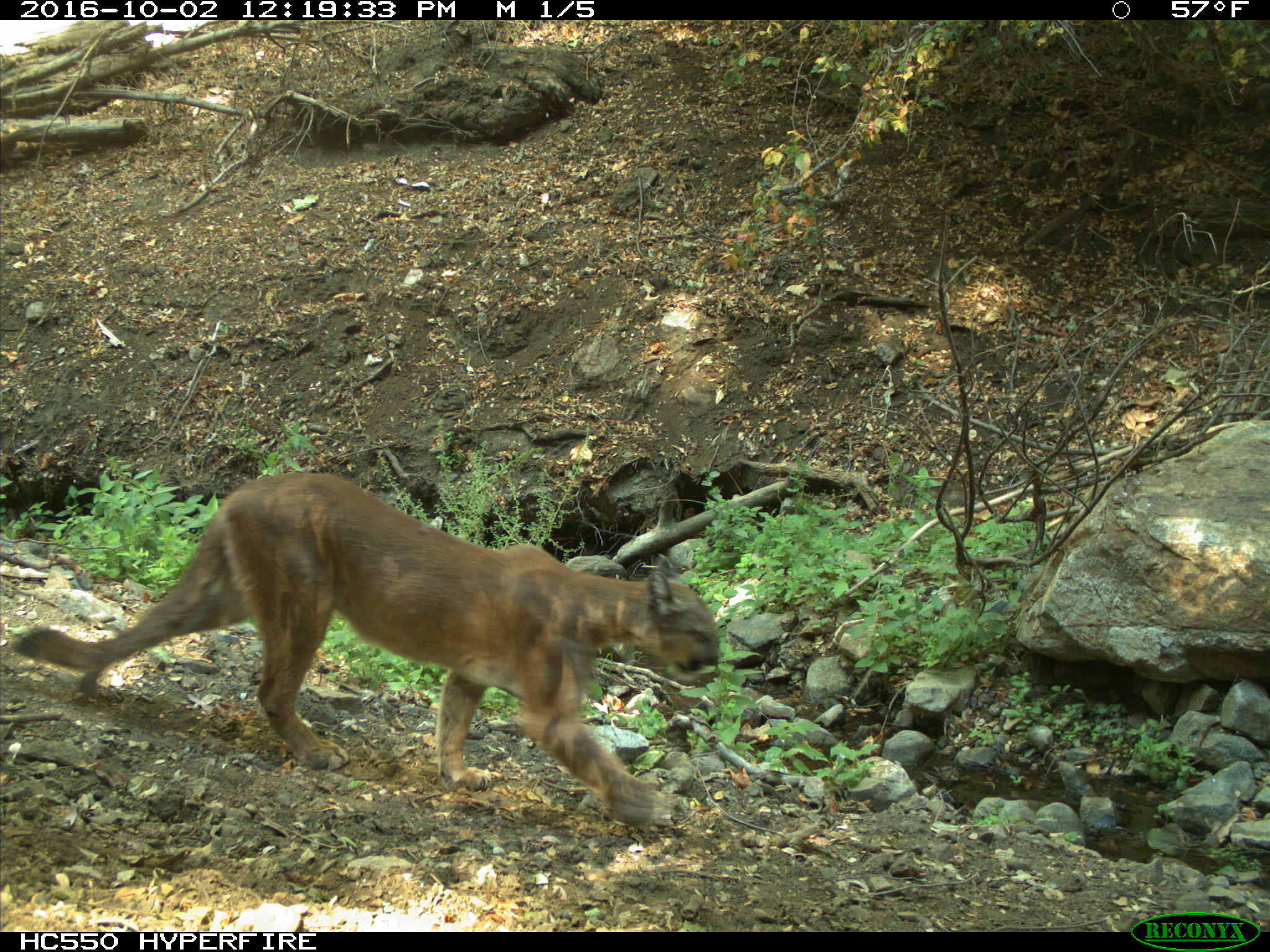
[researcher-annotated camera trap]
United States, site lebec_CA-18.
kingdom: Animalia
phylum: Chordata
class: Mammalia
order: Carnivora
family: Felidae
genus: Puma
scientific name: Puma concolor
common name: mountain lion